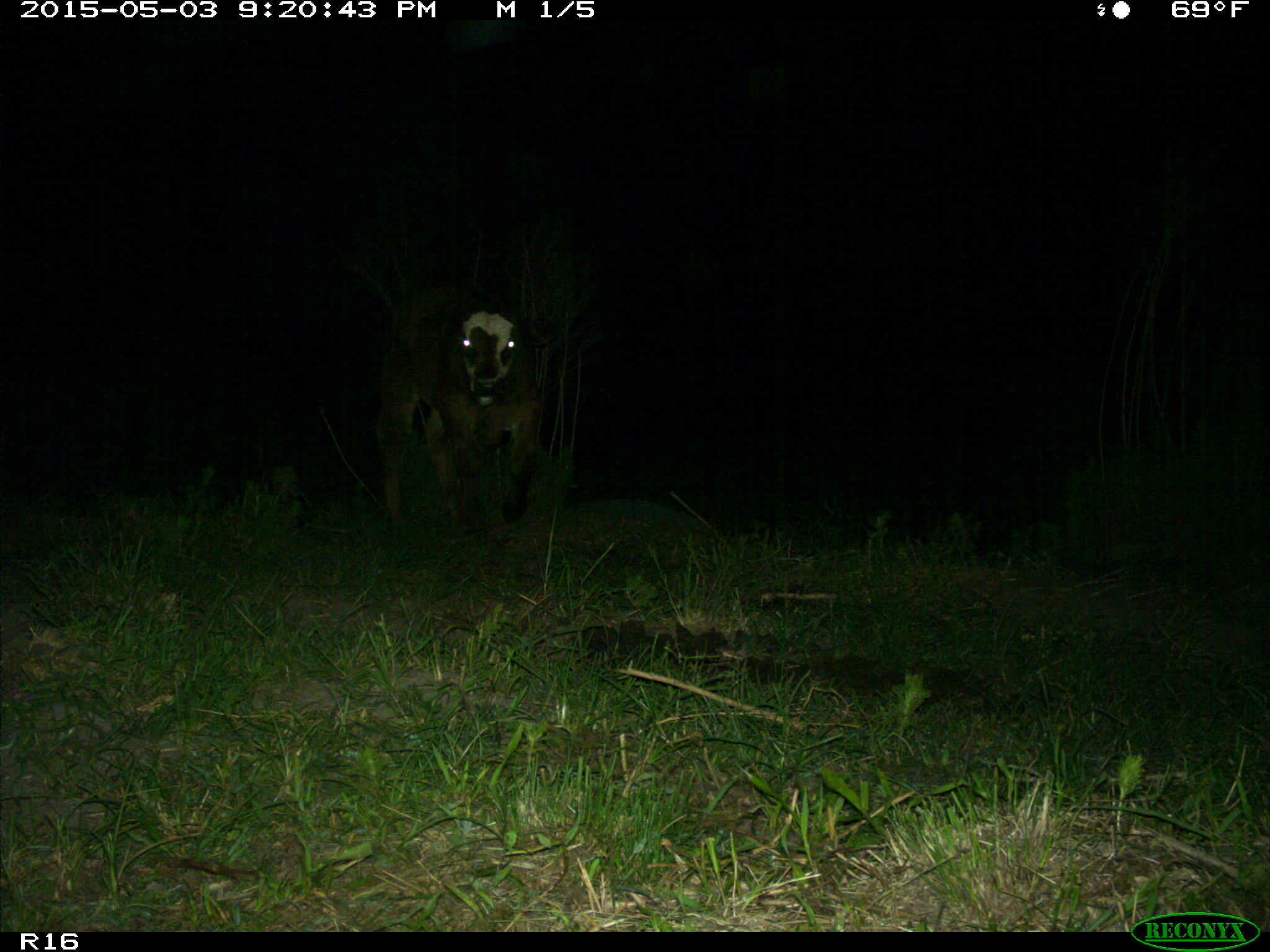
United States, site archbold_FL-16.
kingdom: Animalia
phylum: Chordata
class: Mammalia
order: Artiodactyla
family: Bovidae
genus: Bos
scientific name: Bos taurus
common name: domestic cow